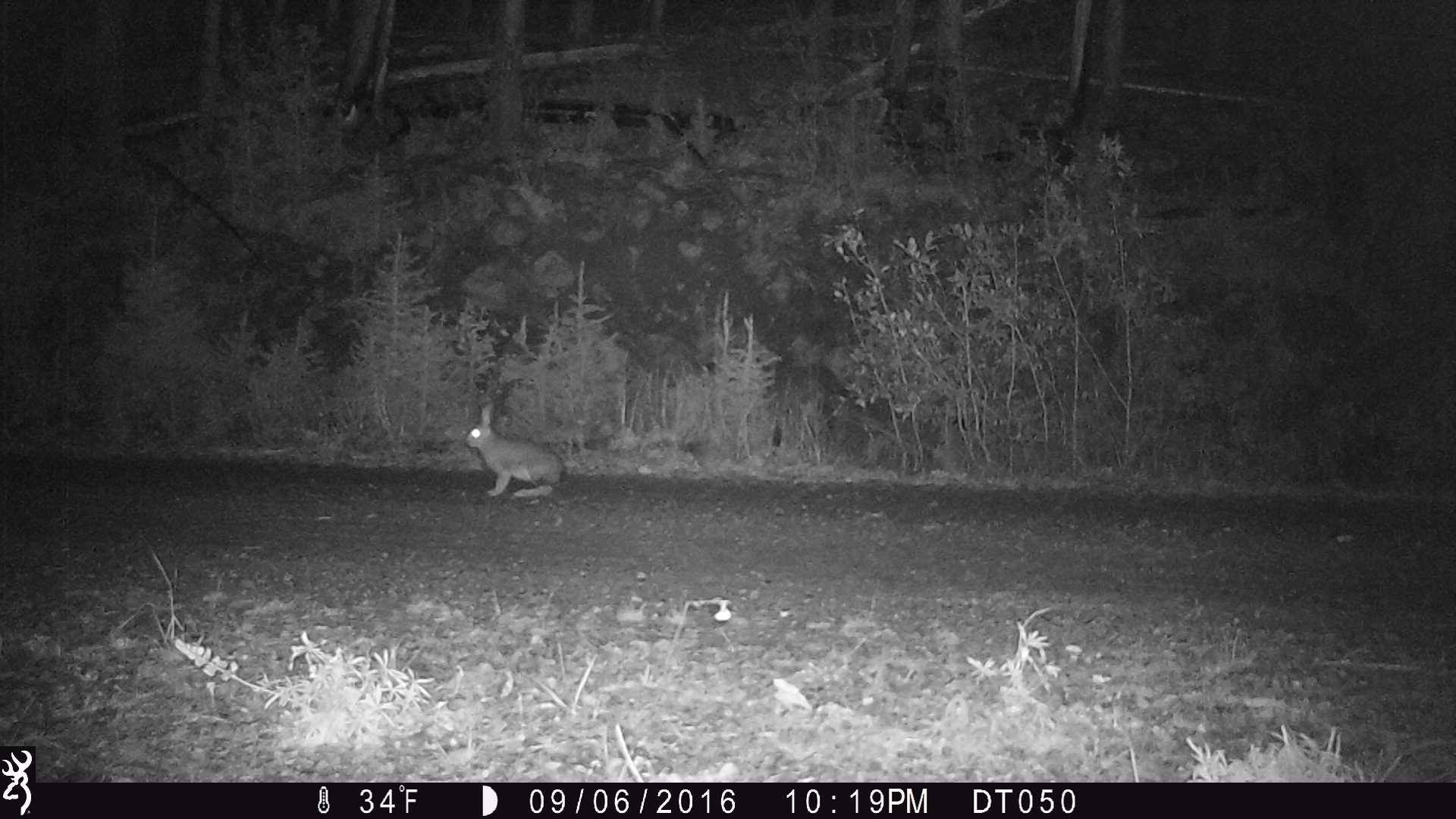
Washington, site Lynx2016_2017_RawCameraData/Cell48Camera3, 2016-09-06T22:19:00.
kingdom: Animalia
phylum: Chordata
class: Mammalia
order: Lagomorpha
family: Leporidae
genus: Lepus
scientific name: Lepus americanus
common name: snowshoe hare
Lepus americanus (snowshoe hare). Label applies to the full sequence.